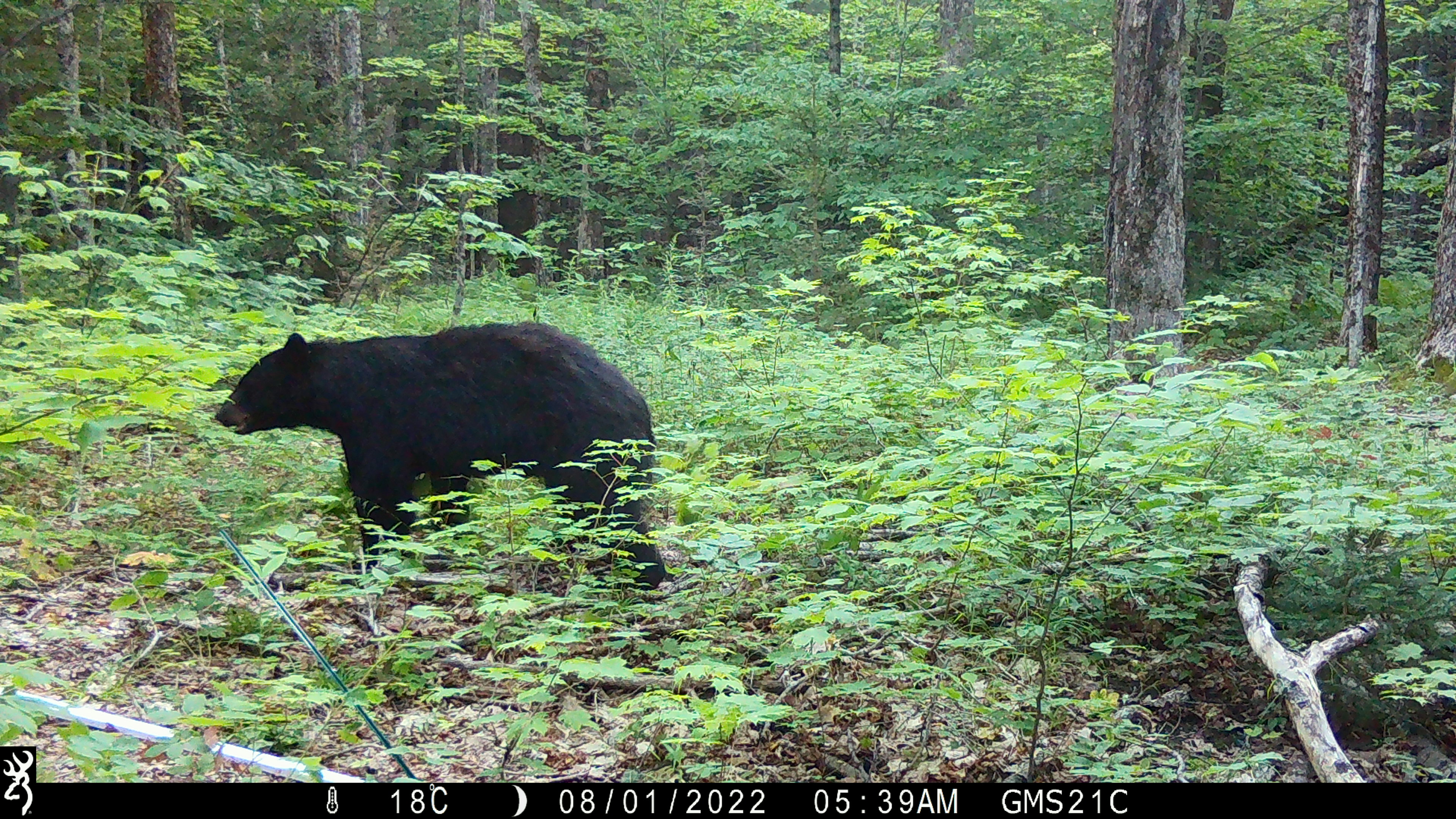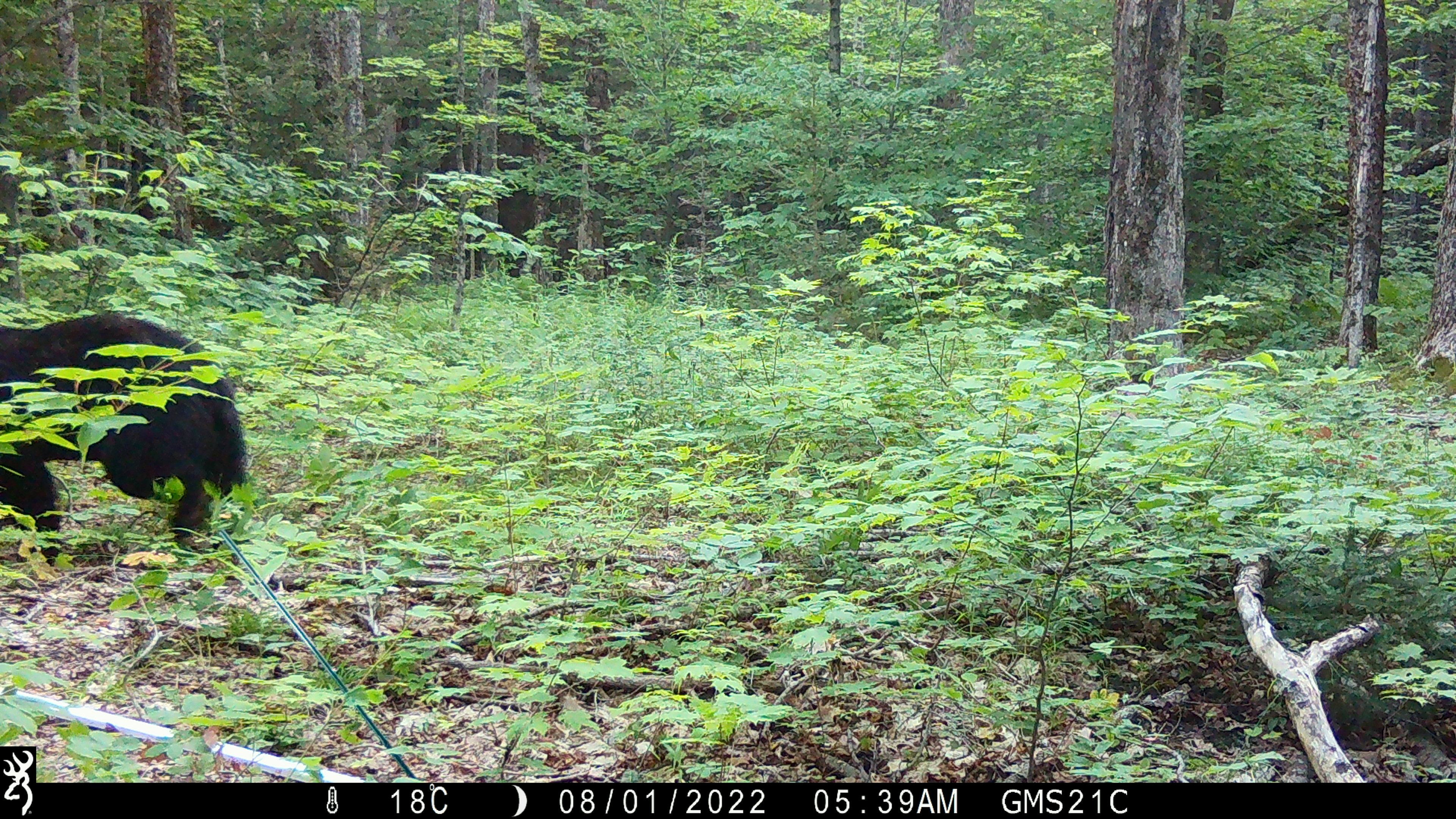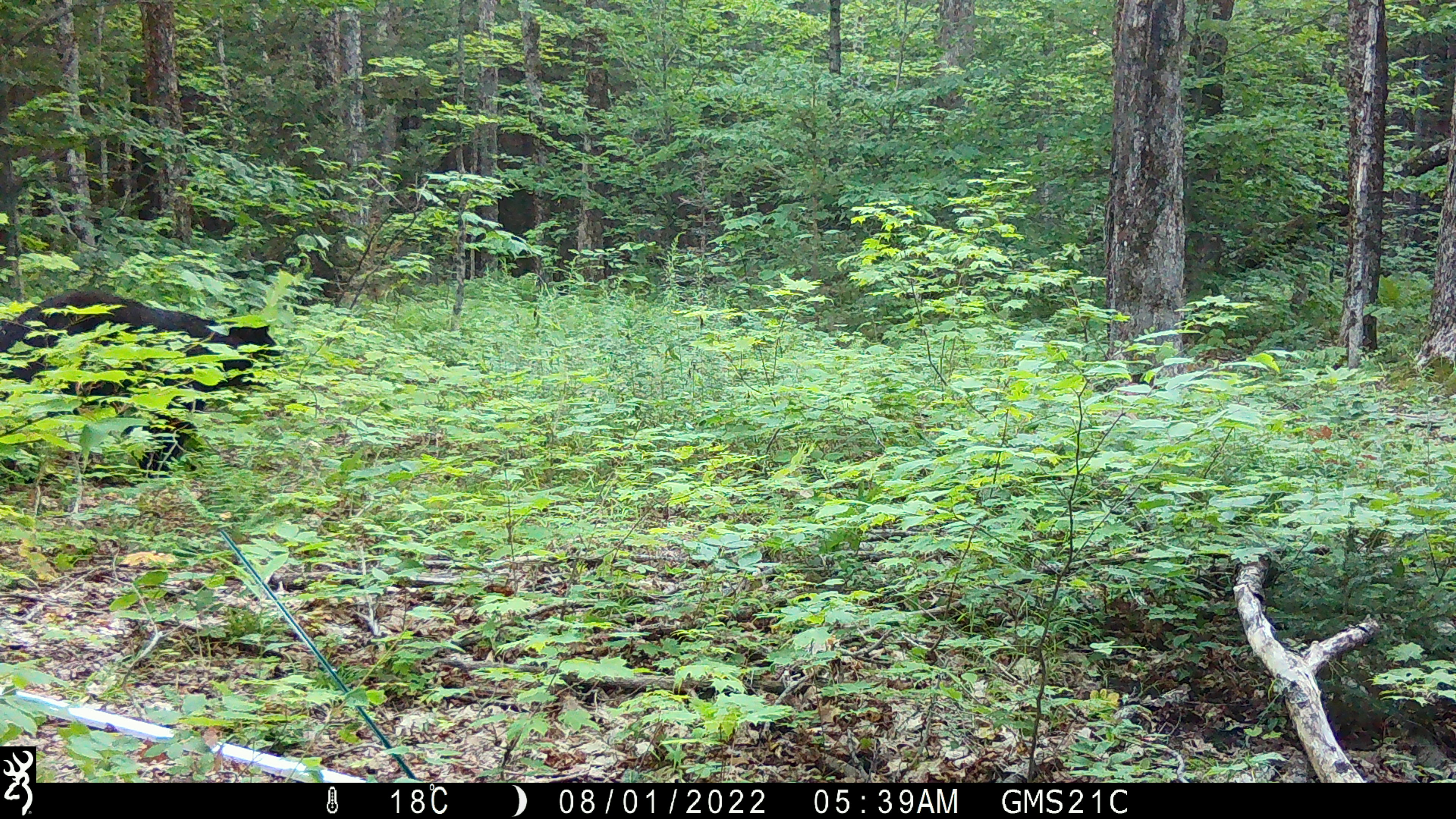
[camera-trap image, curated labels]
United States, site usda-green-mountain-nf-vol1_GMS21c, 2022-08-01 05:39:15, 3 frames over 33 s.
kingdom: Animalia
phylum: Chordata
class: Mammalia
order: Carnivora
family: Ursidae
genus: Ursus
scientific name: Ursus americanus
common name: black bear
Black bear (Ursus americanus).